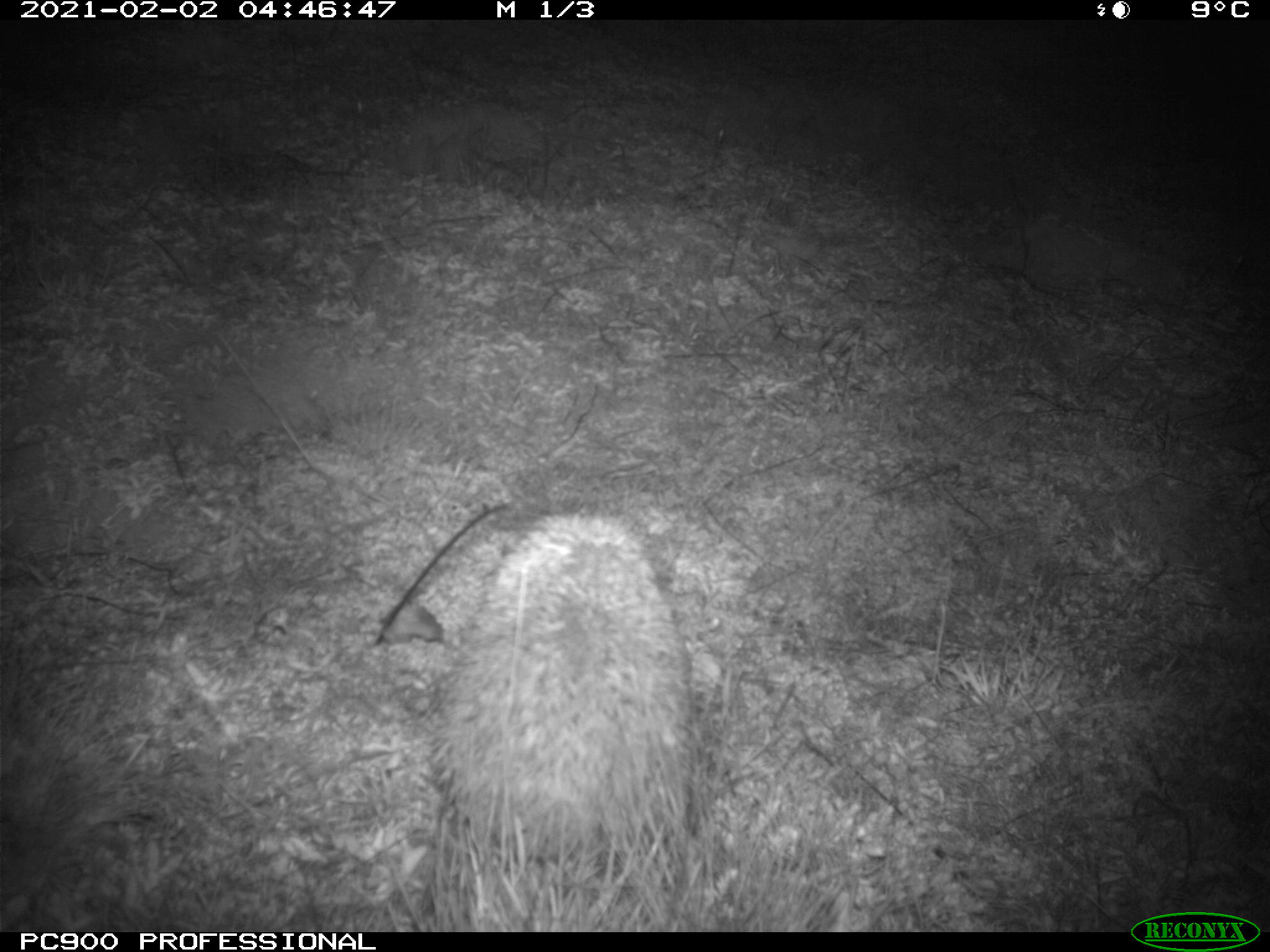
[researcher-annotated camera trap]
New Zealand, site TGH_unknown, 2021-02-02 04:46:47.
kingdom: Animalia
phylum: Chordata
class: Mammalia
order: Eulipotyphla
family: Erinaceidae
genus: Erinaceus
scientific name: Erinaceus europaeus europaeus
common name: european hedgehog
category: hedgehog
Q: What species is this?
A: Hedgehog (european hedgehog) (Erinaceus europaeus europaeus).